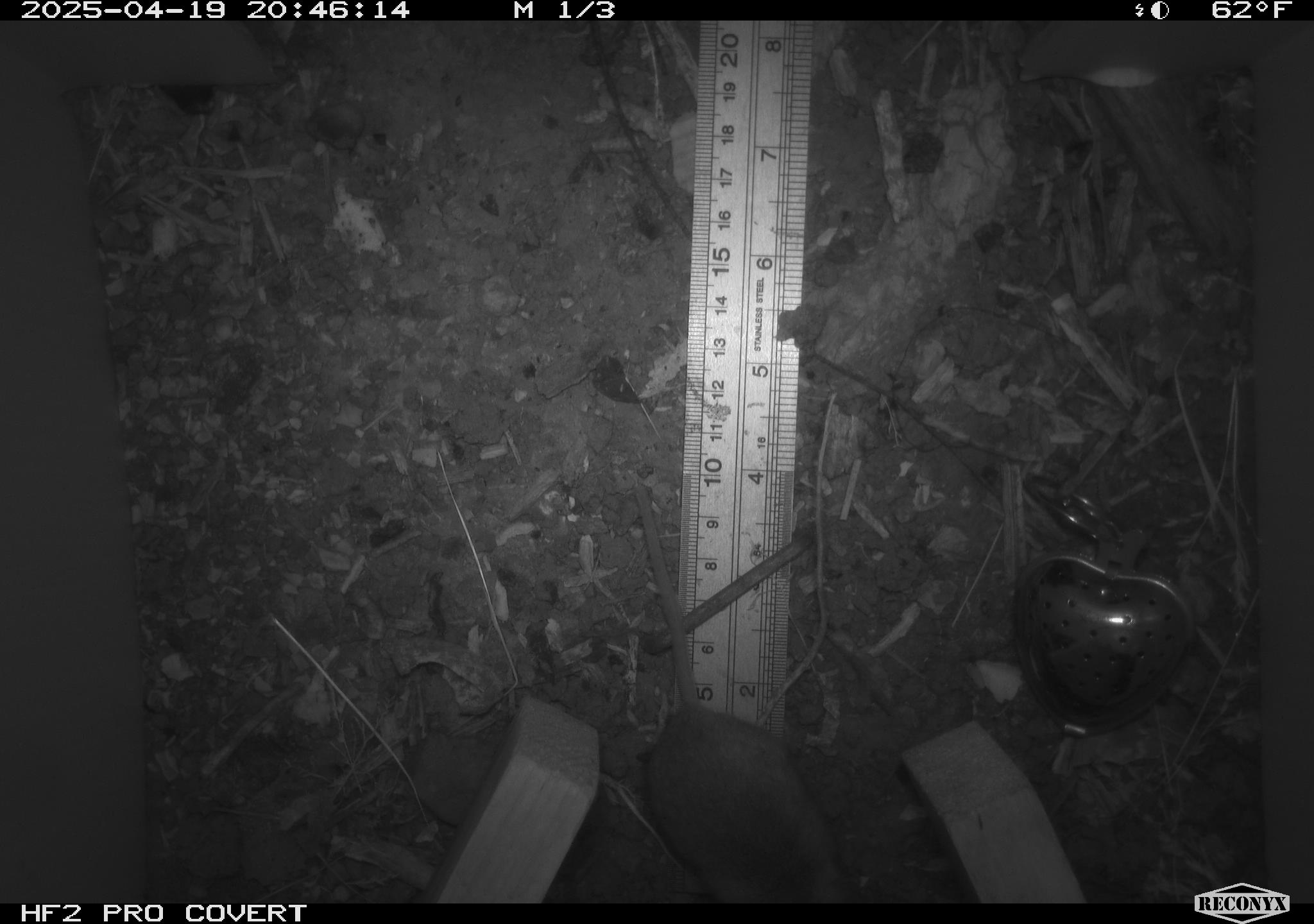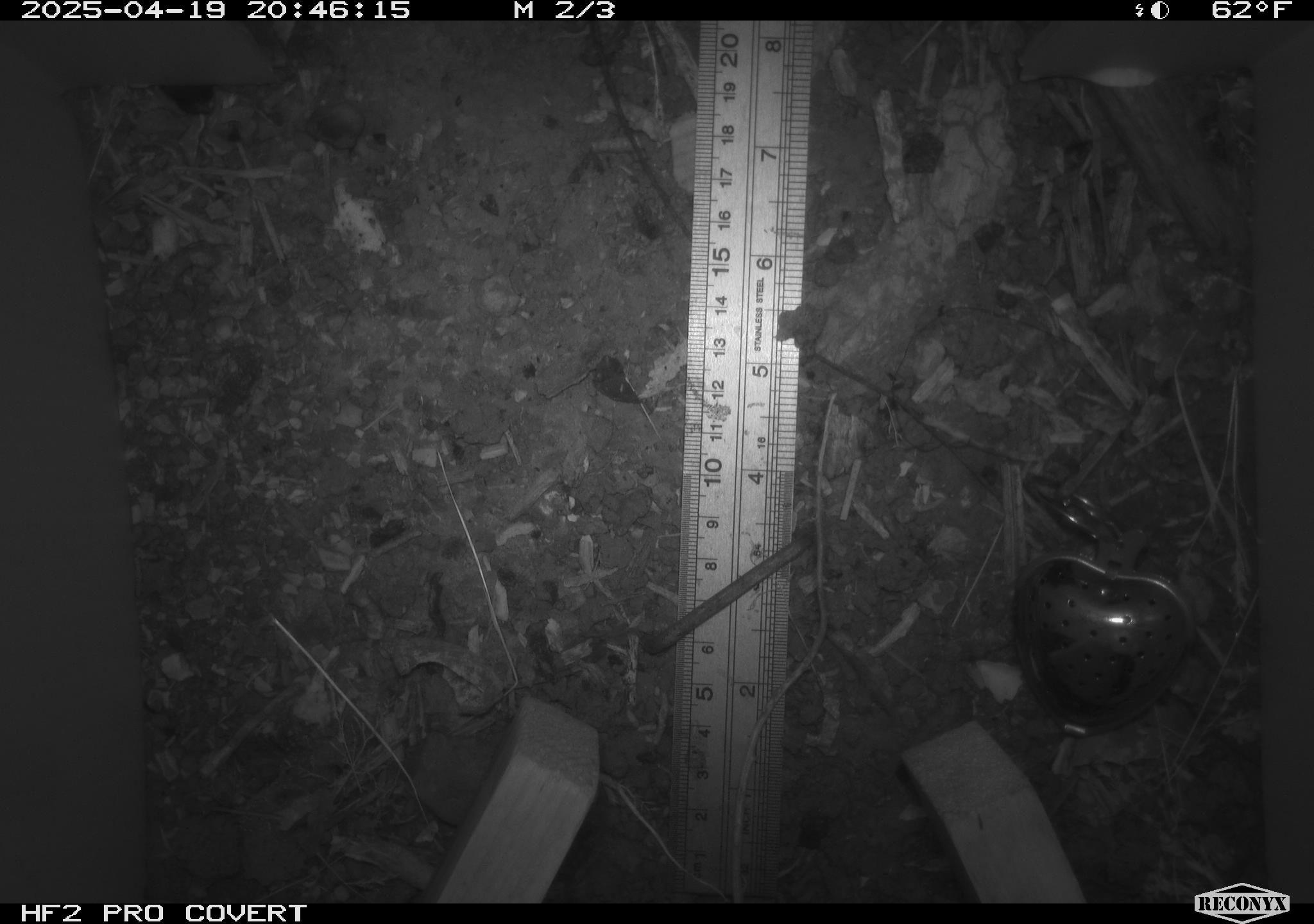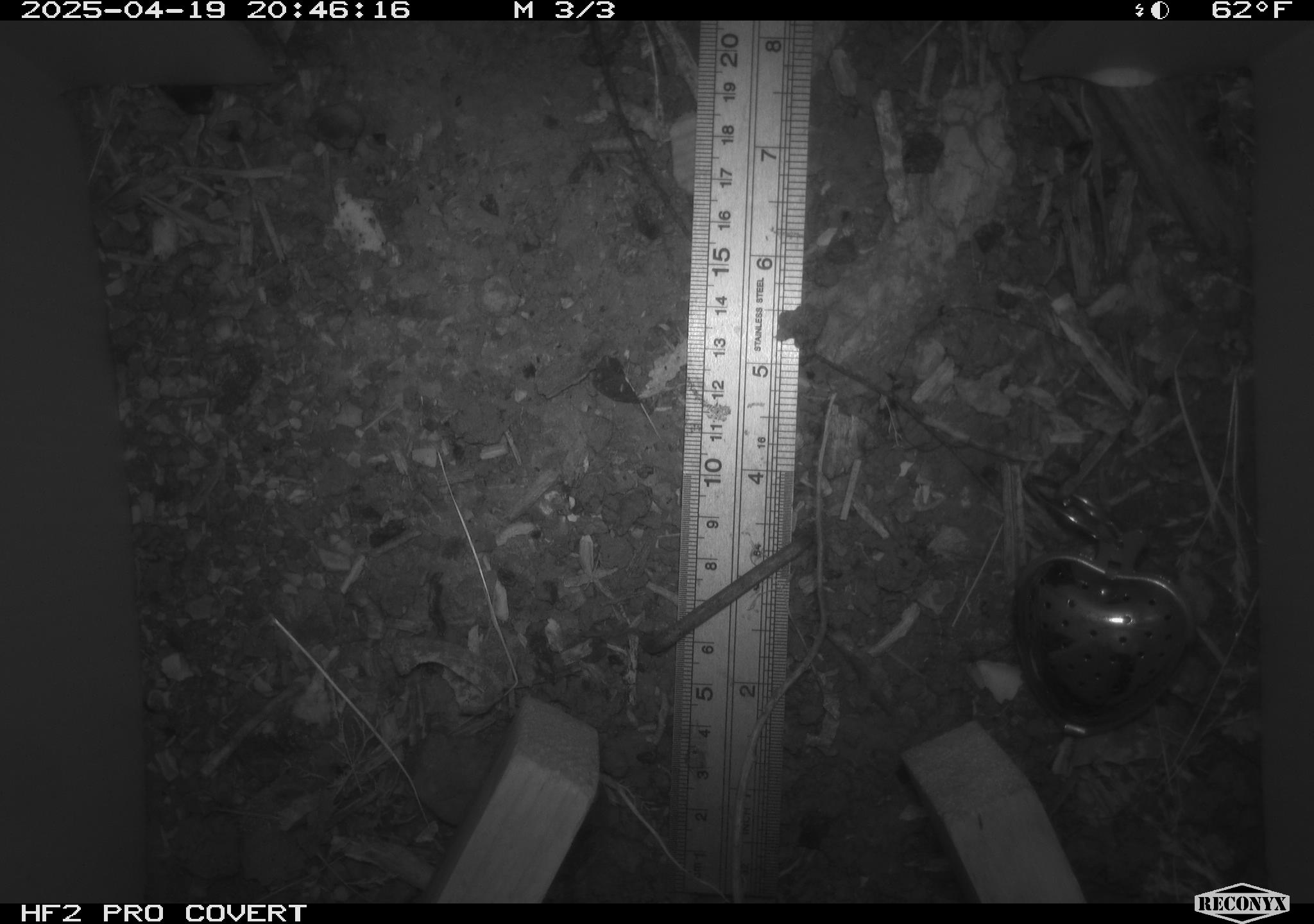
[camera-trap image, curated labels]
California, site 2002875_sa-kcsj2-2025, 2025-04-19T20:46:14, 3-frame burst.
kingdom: Animalia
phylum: Chordata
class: Mammalia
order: Rodentia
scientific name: Rodentia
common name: rodent